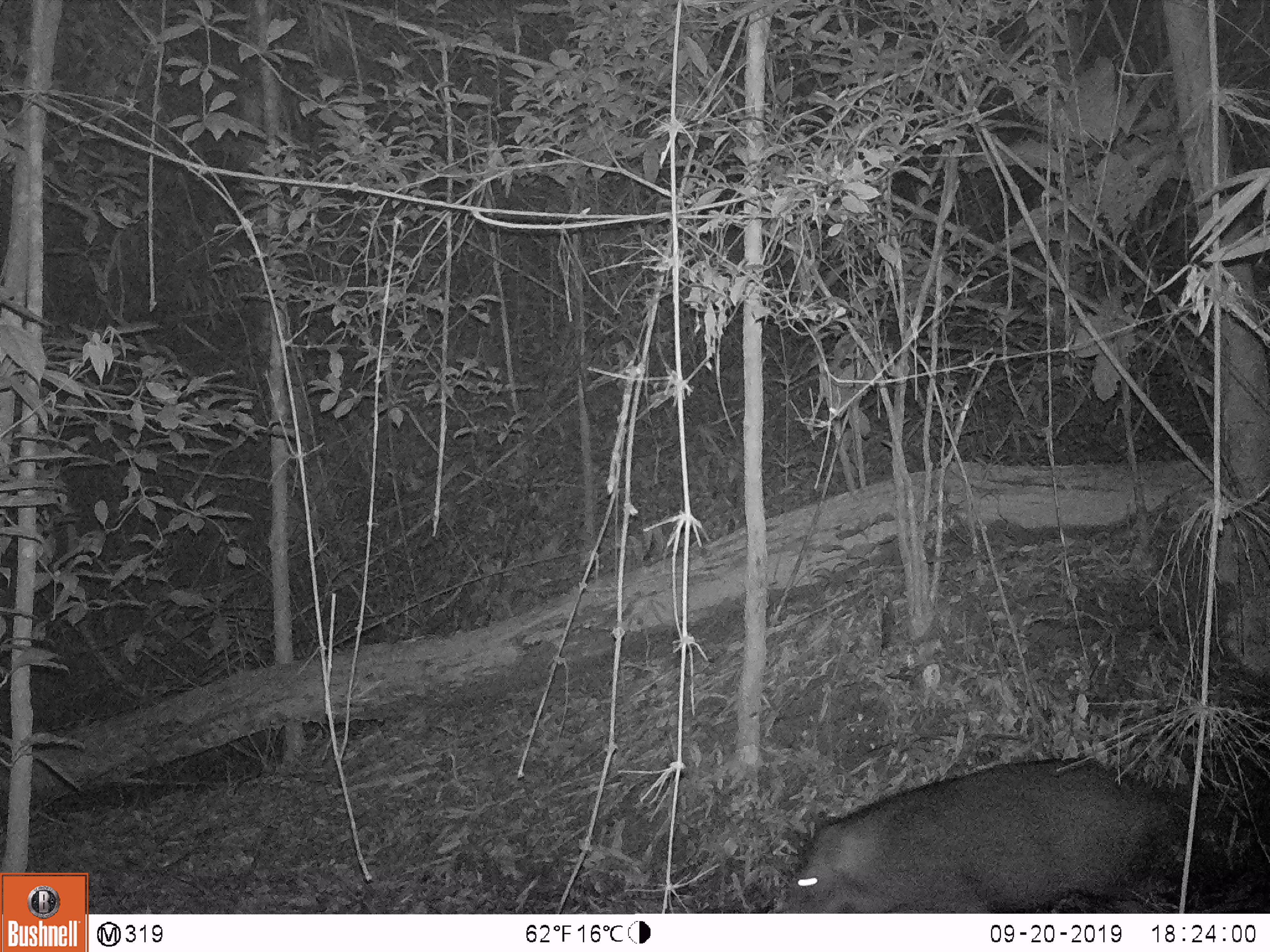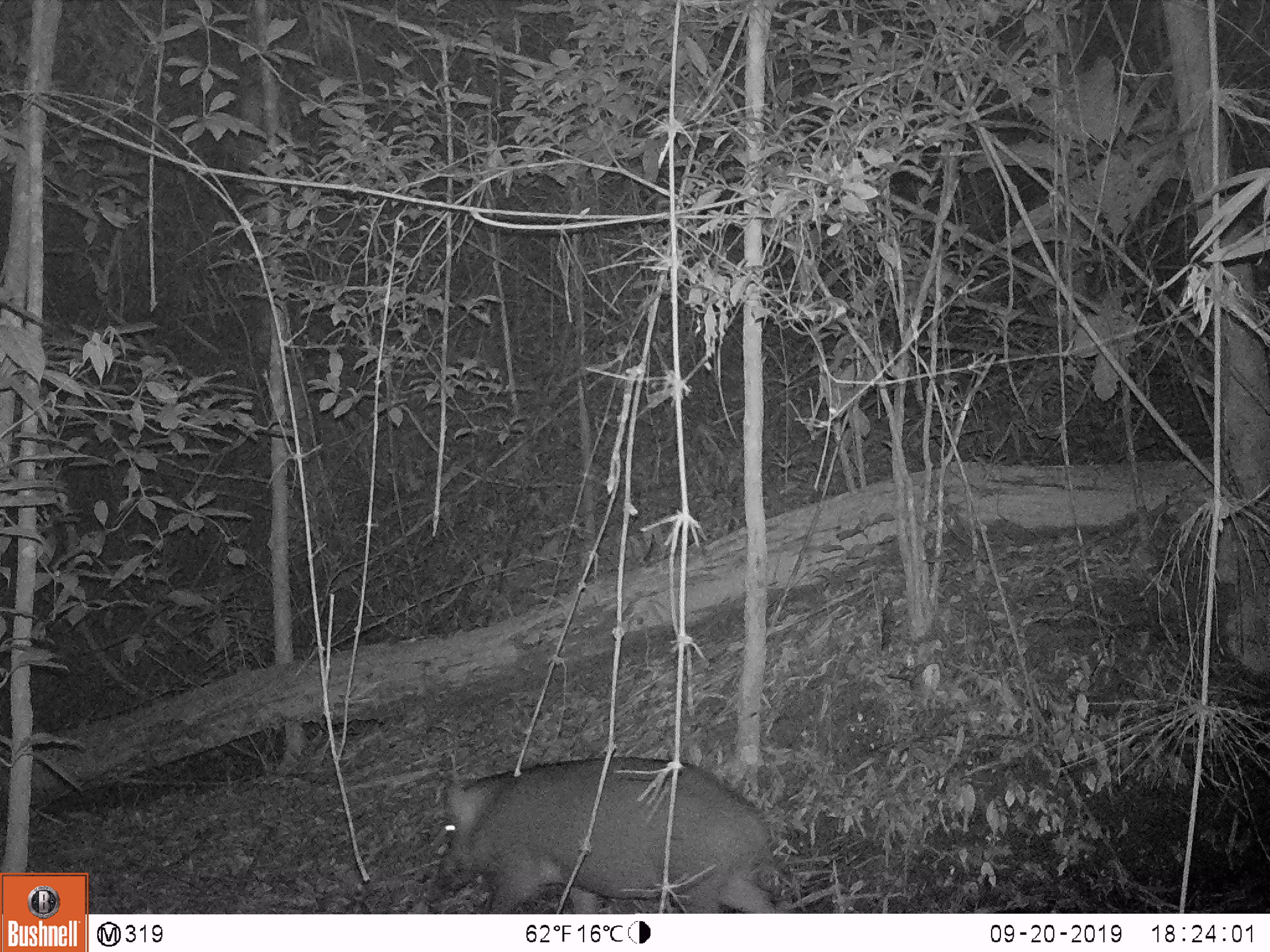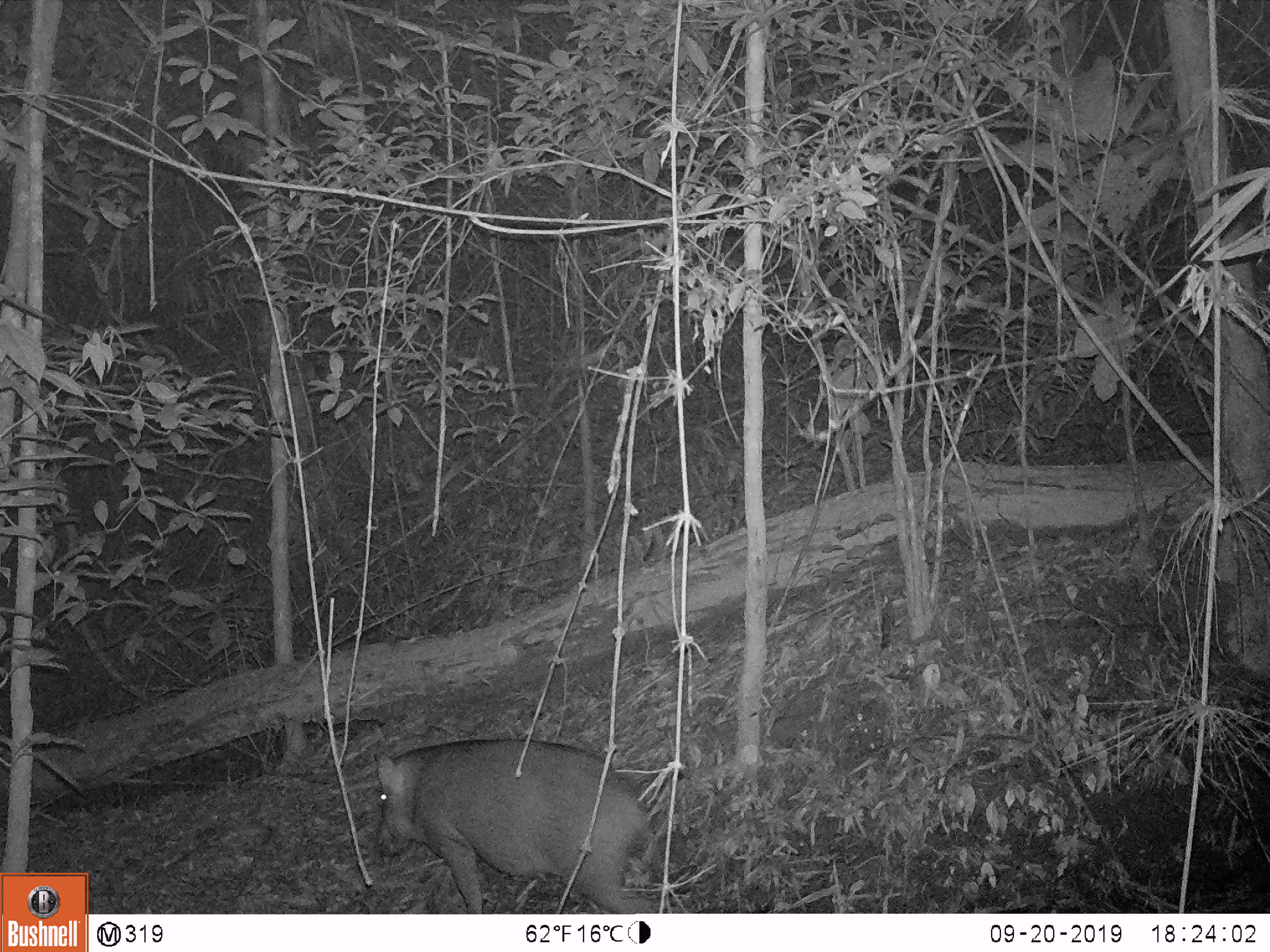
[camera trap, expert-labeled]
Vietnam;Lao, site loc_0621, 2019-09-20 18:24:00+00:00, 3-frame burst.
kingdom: Animalia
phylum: Chordata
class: Mammalia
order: Artiodactyla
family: Suidae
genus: Sus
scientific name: Sus scrofa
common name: eurasian wild pig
Eurasian wild pig (Sus scrofa). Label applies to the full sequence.